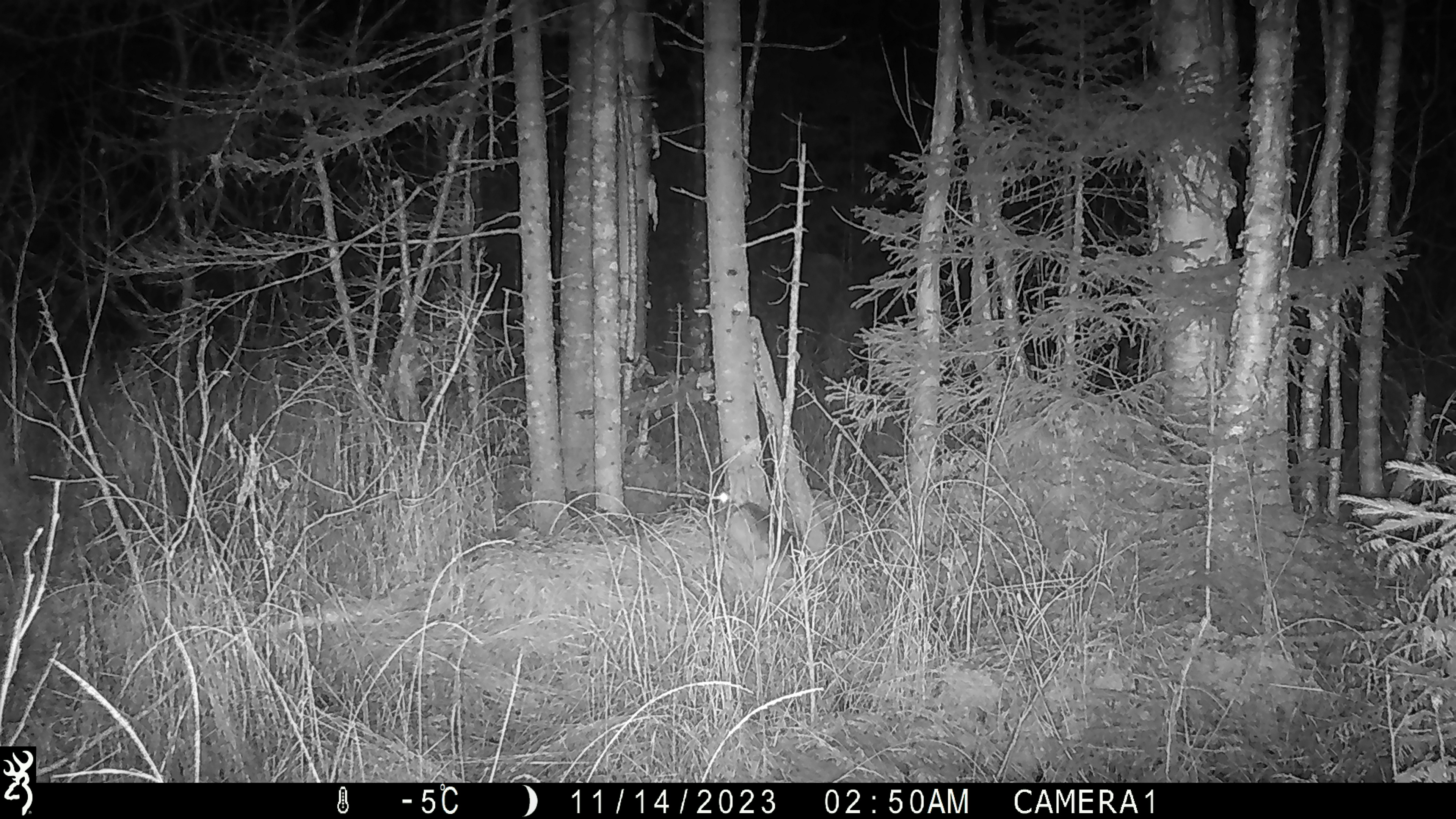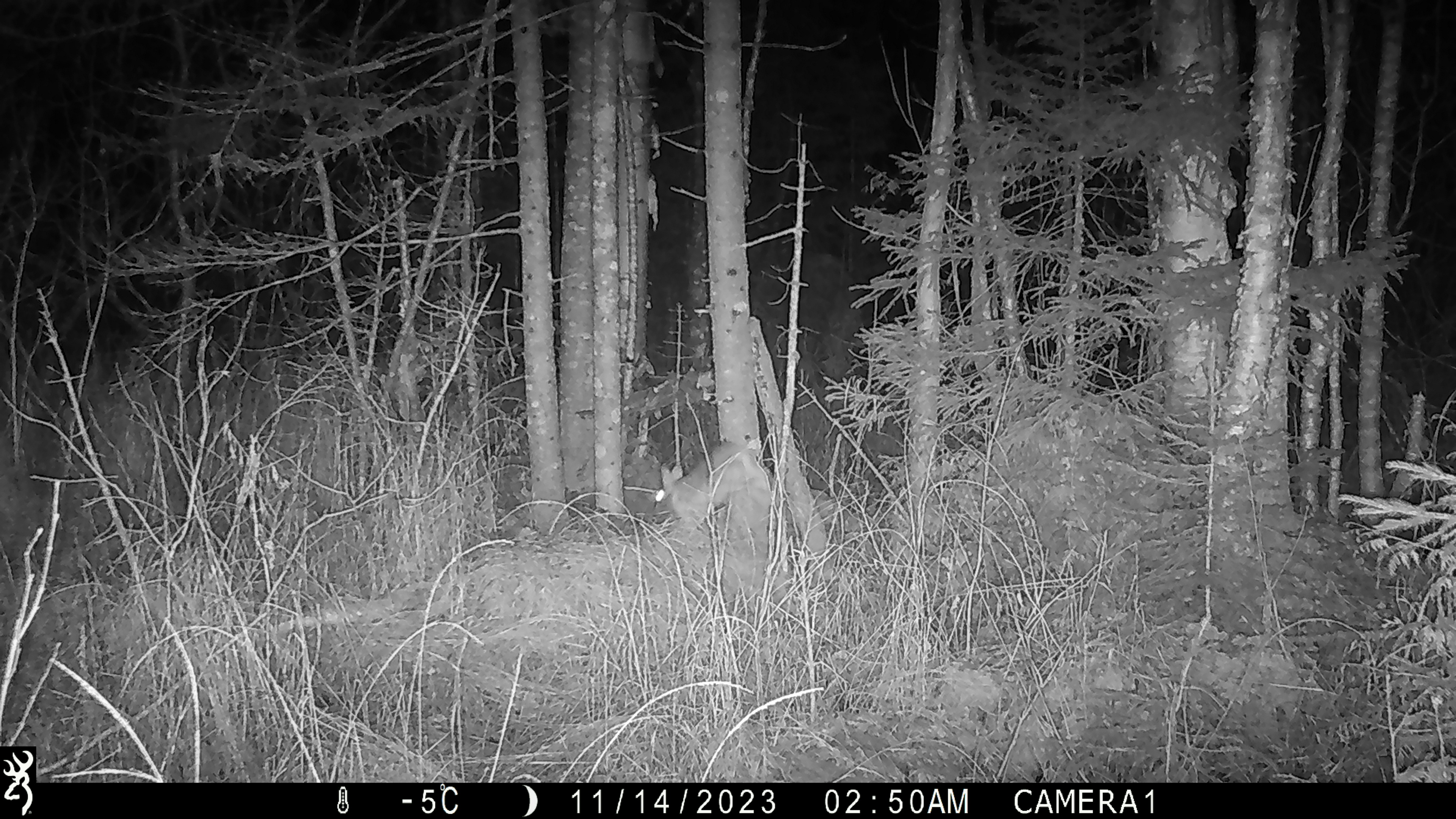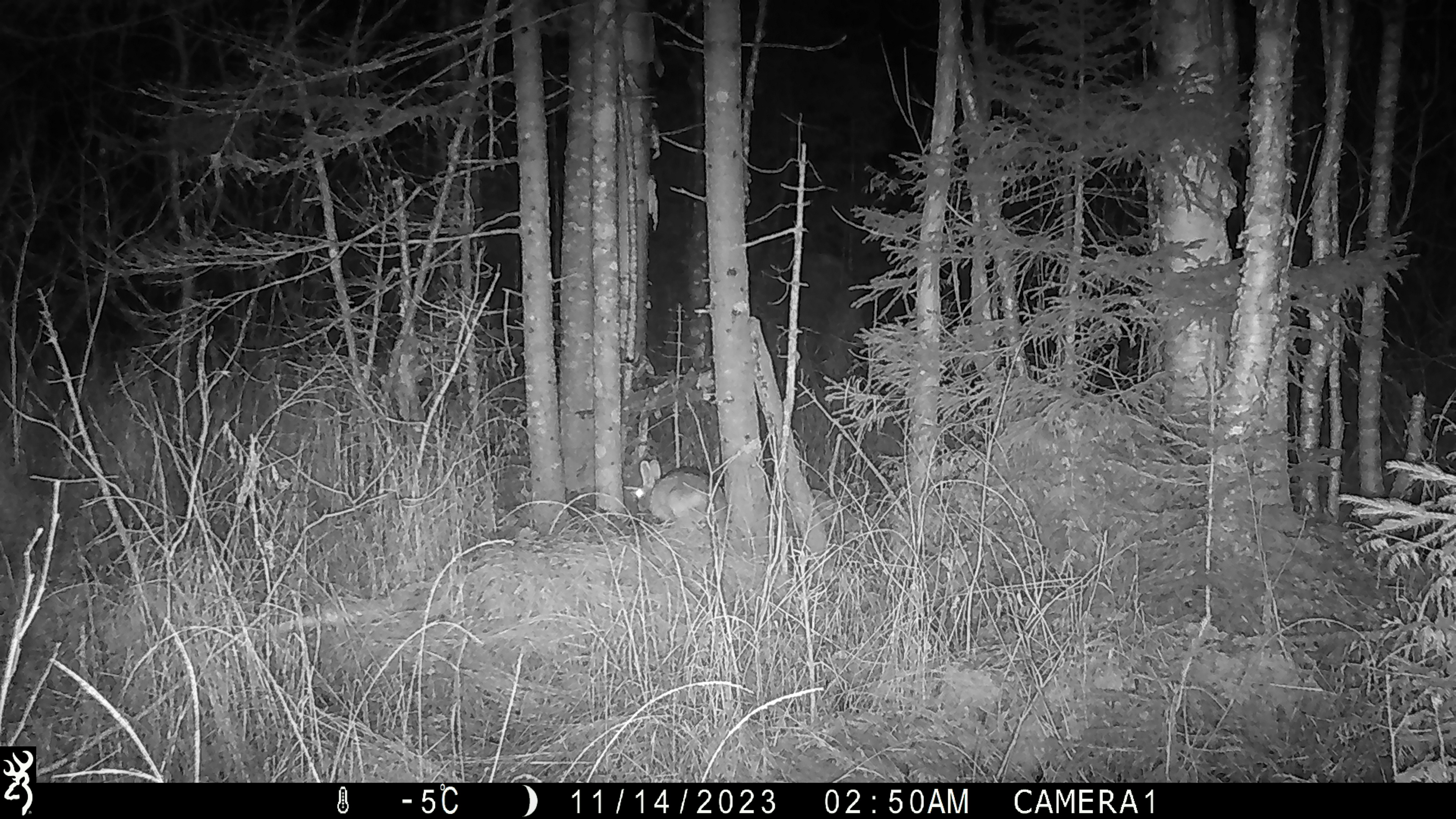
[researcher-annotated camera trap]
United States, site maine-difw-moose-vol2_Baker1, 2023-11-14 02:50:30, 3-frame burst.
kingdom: Animalia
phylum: Chordata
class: Mammalia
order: Lagomorpha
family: Leporidae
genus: Lepus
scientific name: Lepus americanus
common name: snowshoe hare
Snowshoe hare (Lepus americanus).